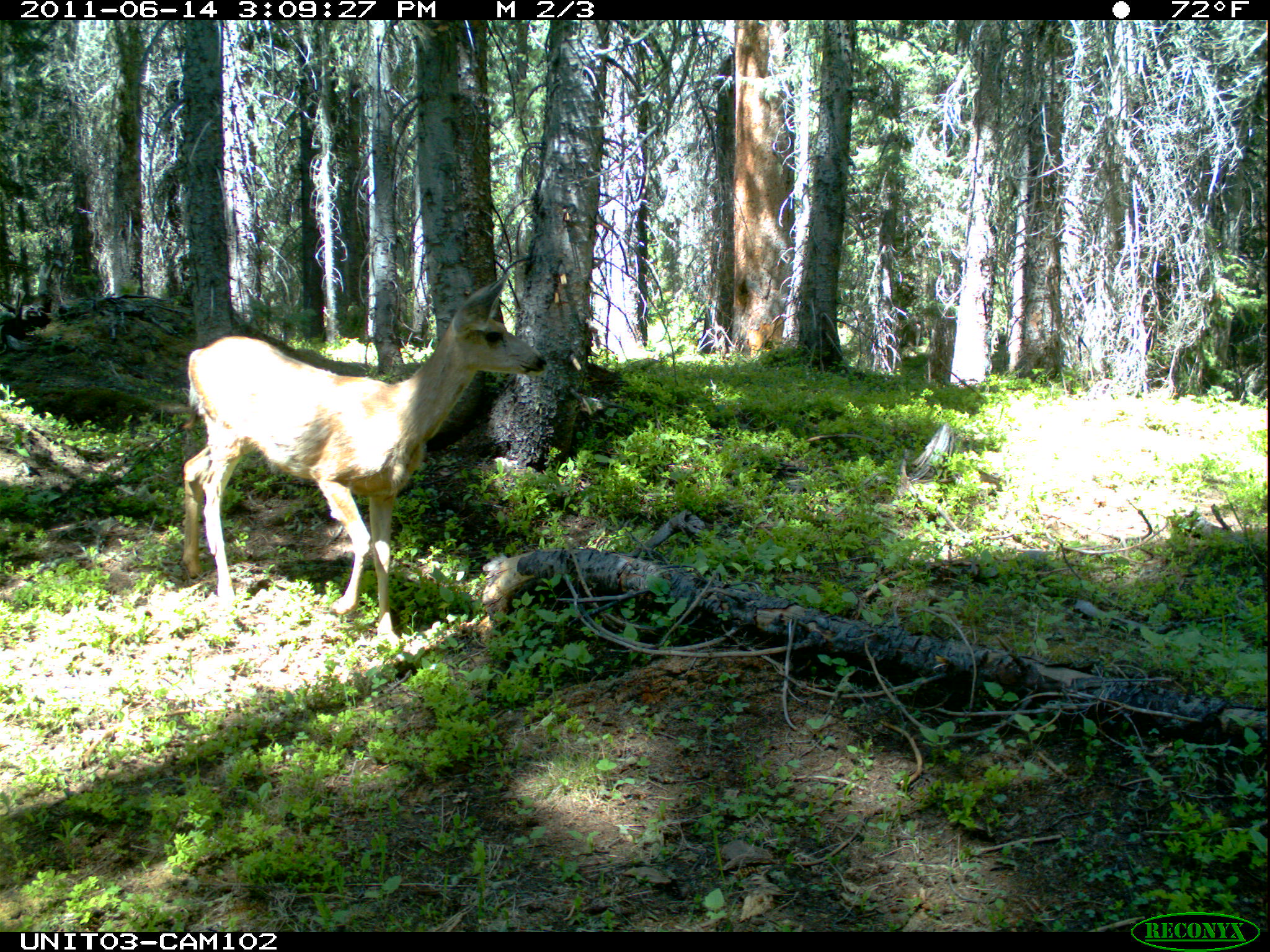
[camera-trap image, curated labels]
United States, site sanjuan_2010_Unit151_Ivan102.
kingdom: Animalia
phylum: Chordata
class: Mammalia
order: Artiodactyla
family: Cervidae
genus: Odocoileus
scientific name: Odocoileus hemionus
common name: mule deer